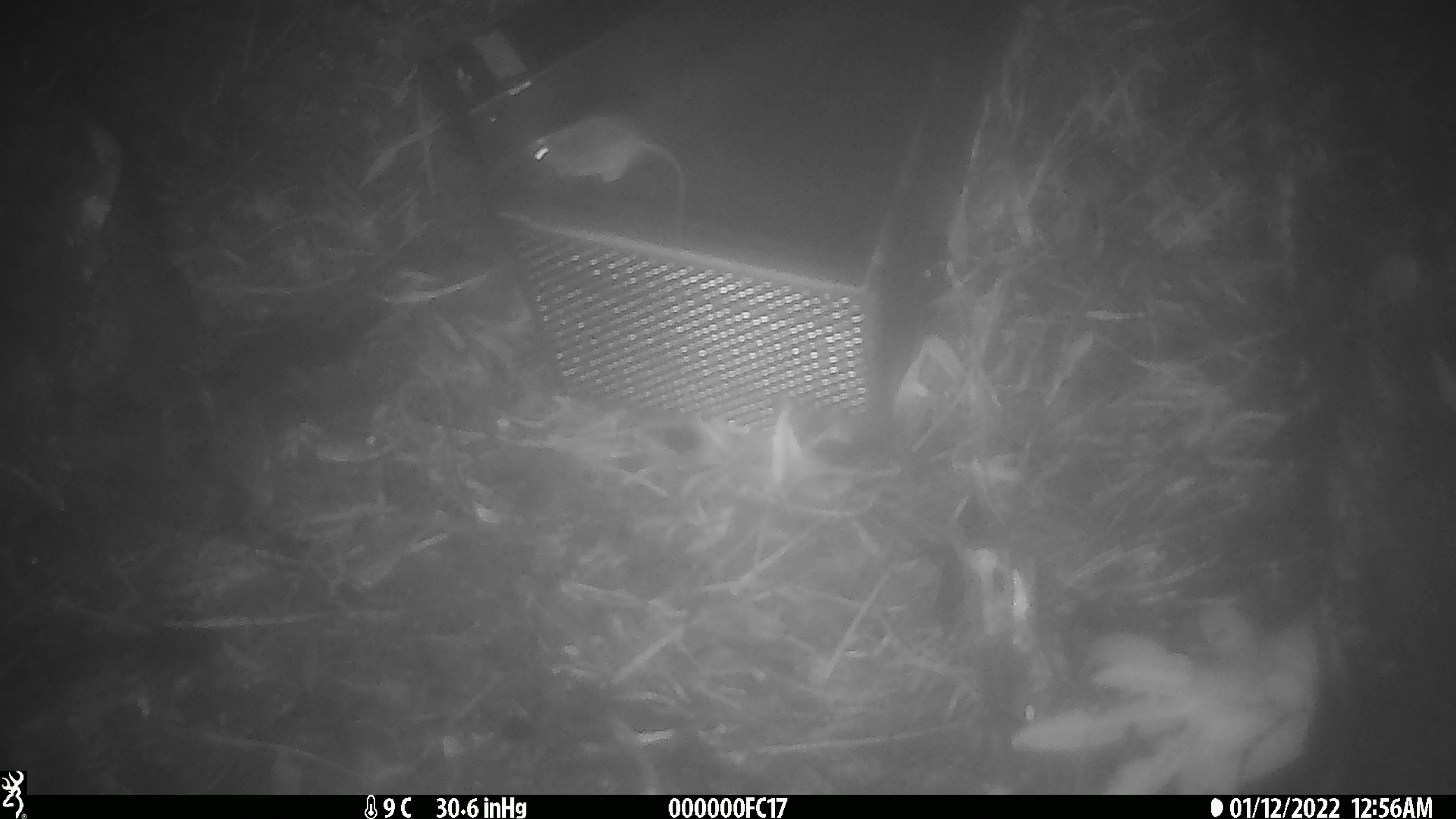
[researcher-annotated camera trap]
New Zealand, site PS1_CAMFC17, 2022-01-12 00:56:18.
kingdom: Animalia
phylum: Chordata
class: Mammalia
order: Rodentia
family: Muridae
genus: Mus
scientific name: Mus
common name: mouse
Mouse (Mus).